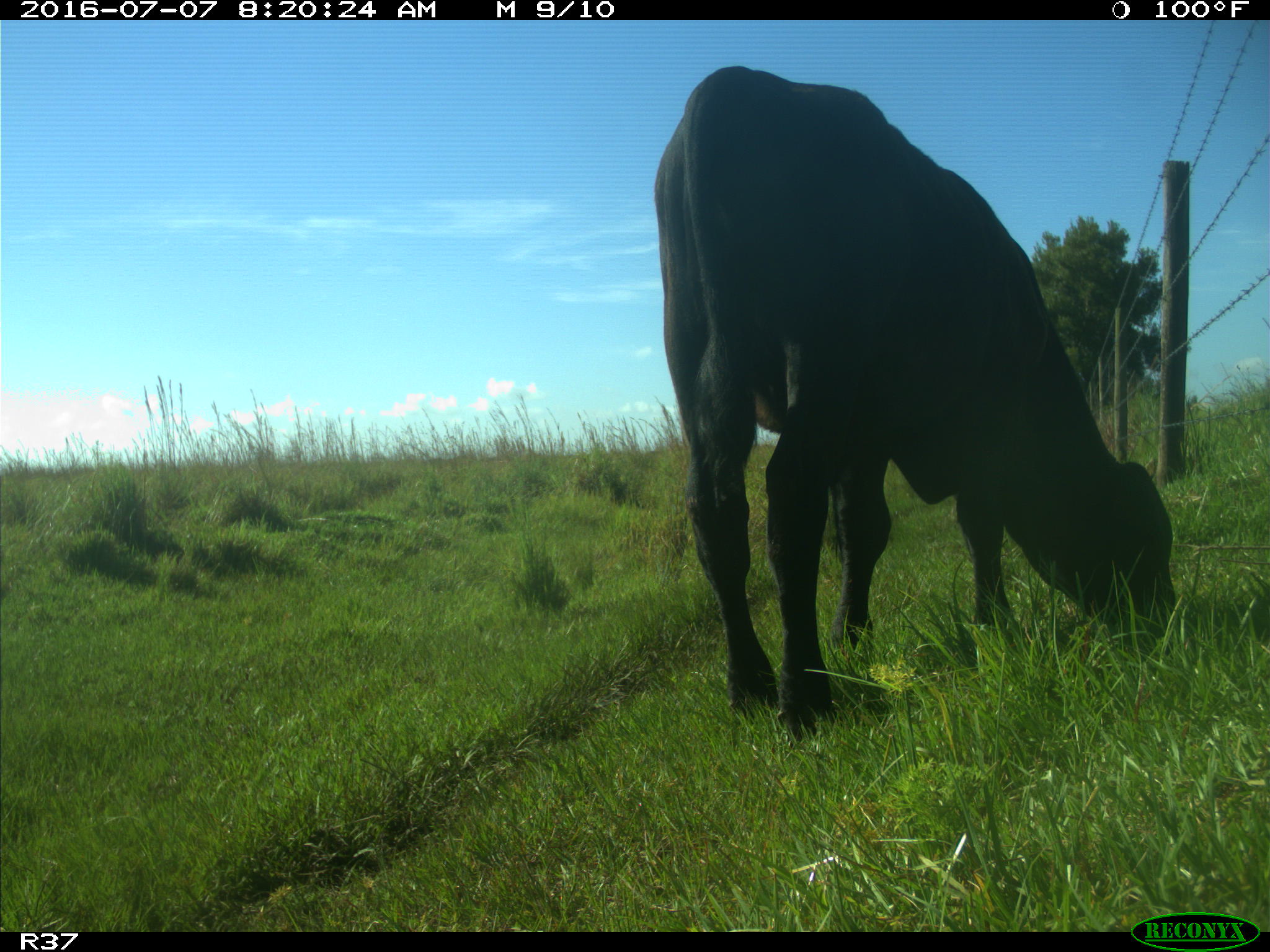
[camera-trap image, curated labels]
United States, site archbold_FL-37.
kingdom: Animalia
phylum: Chordata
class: Mammalia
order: Artiodactyla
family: Bovidae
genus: Bos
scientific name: Bos taurus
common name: domestic cow